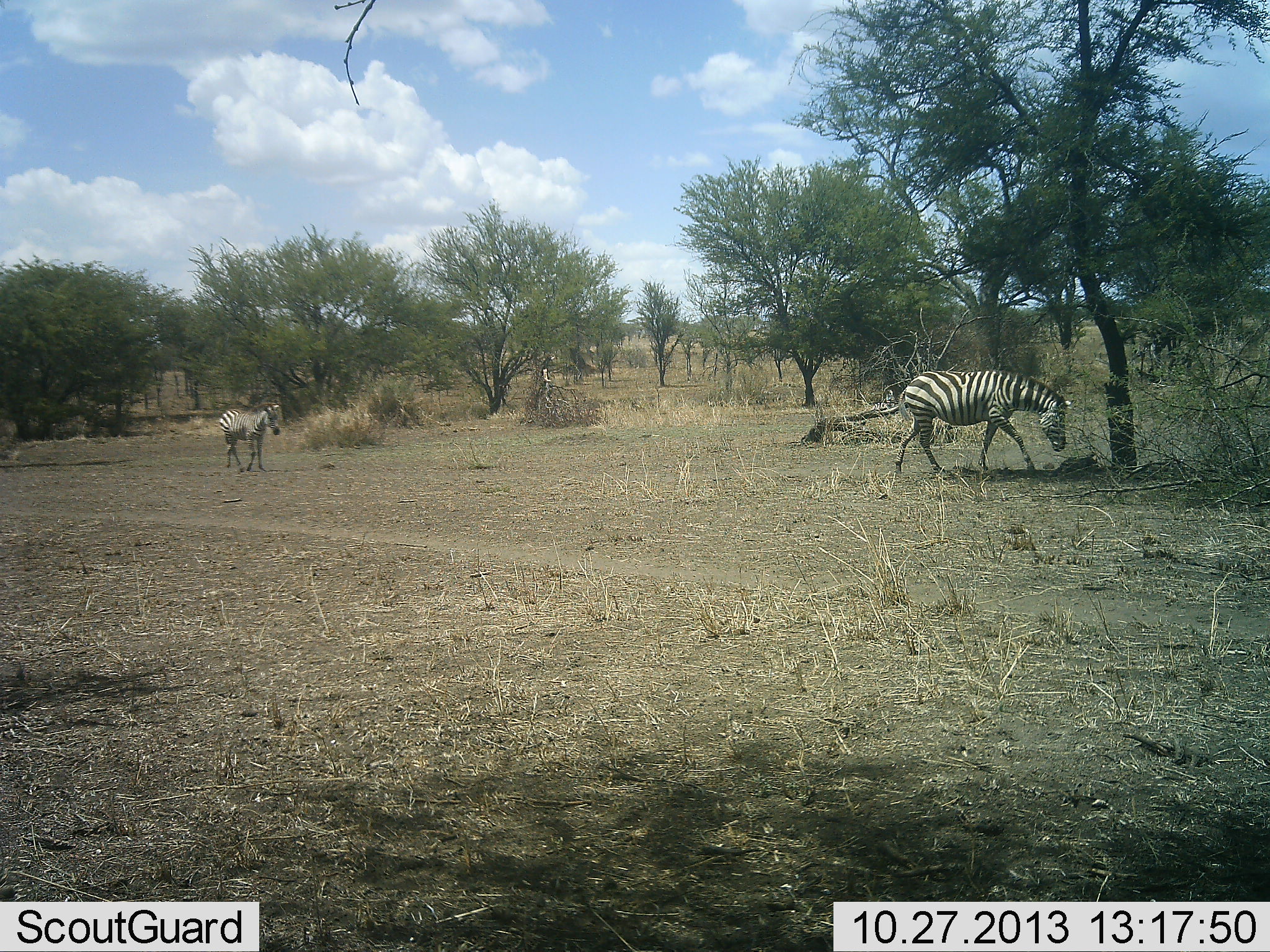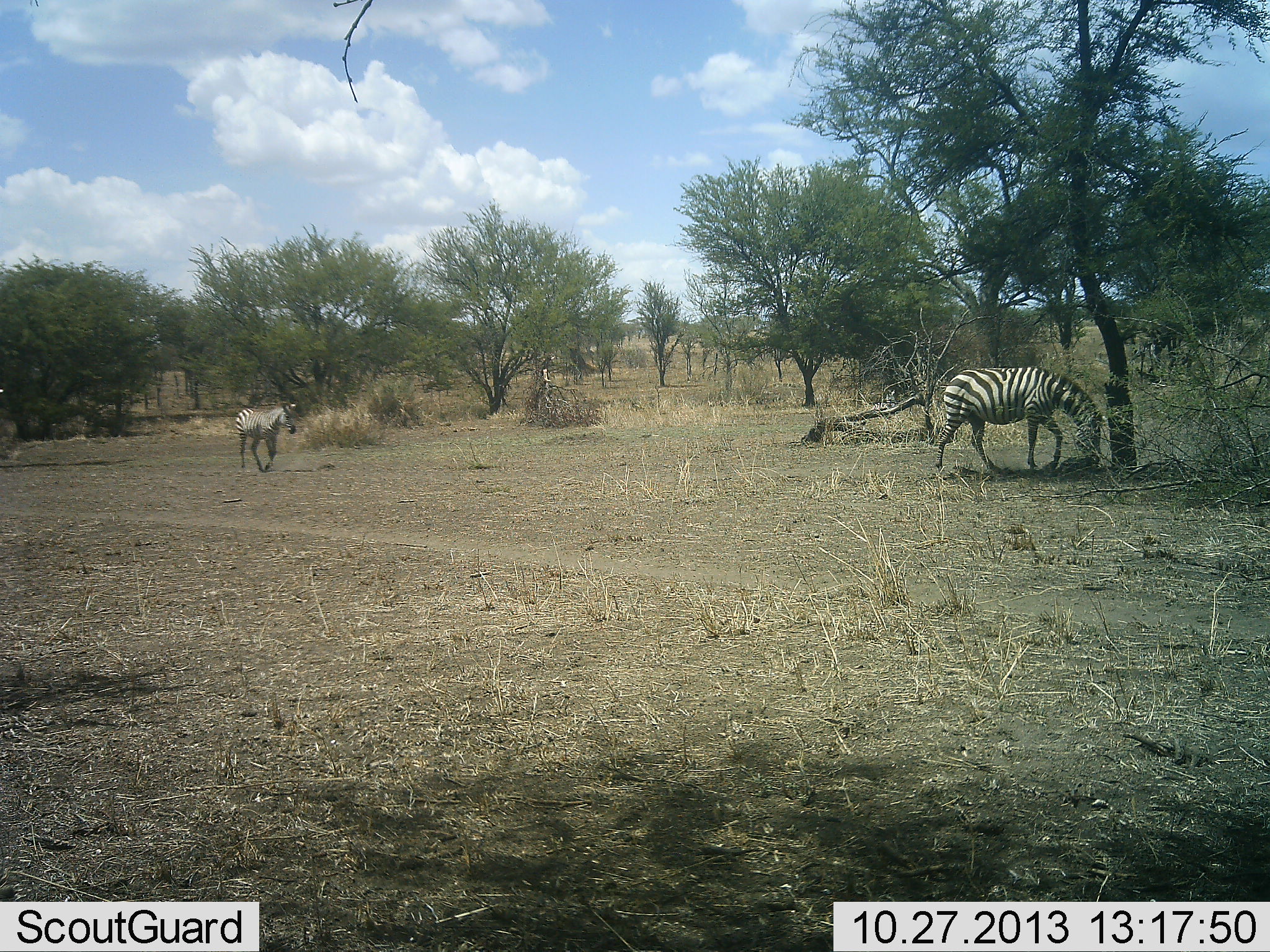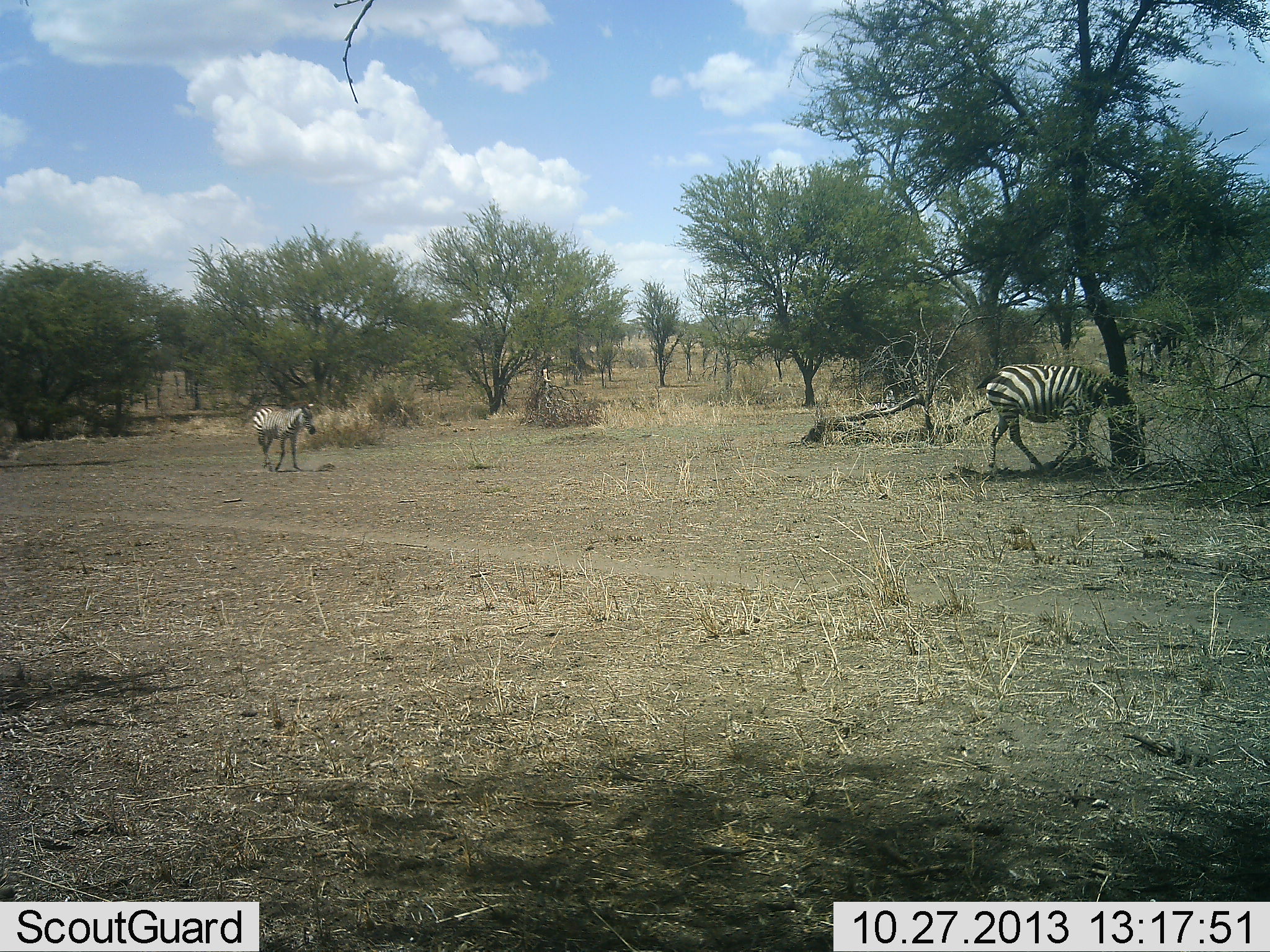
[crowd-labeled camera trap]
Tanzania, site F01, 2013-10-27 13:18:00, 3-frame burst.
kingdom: Animalia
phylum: Chordata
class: Mammalia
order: Perissodactyla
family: Equidae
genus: Equus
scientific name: Equus quagga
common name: plains zebra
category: zebra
Zebra (plains zebra) (Equus quagga), count 2. Behavior (volunteer vote fractions): standing 20%, resting 0%, moving 100%, interacting 0%. Young present (vote fraction): 0%. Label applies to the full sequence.